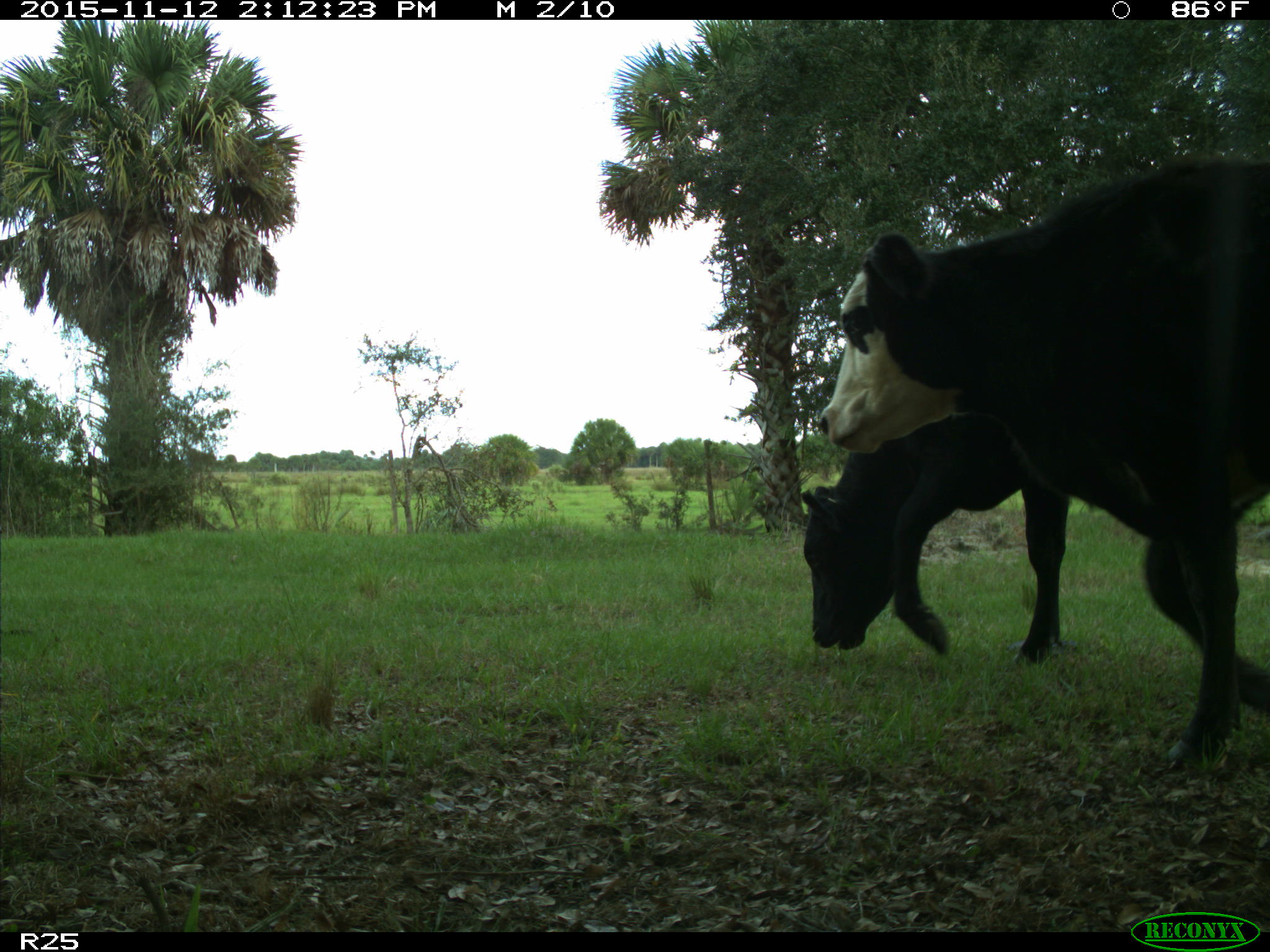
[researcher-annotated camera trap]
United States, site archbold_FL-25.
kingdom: Animalia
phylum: Chordata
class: Mammalia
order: Artiodactyla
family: Bovidae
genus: Bos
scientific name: Bos taurus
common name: domestic cow